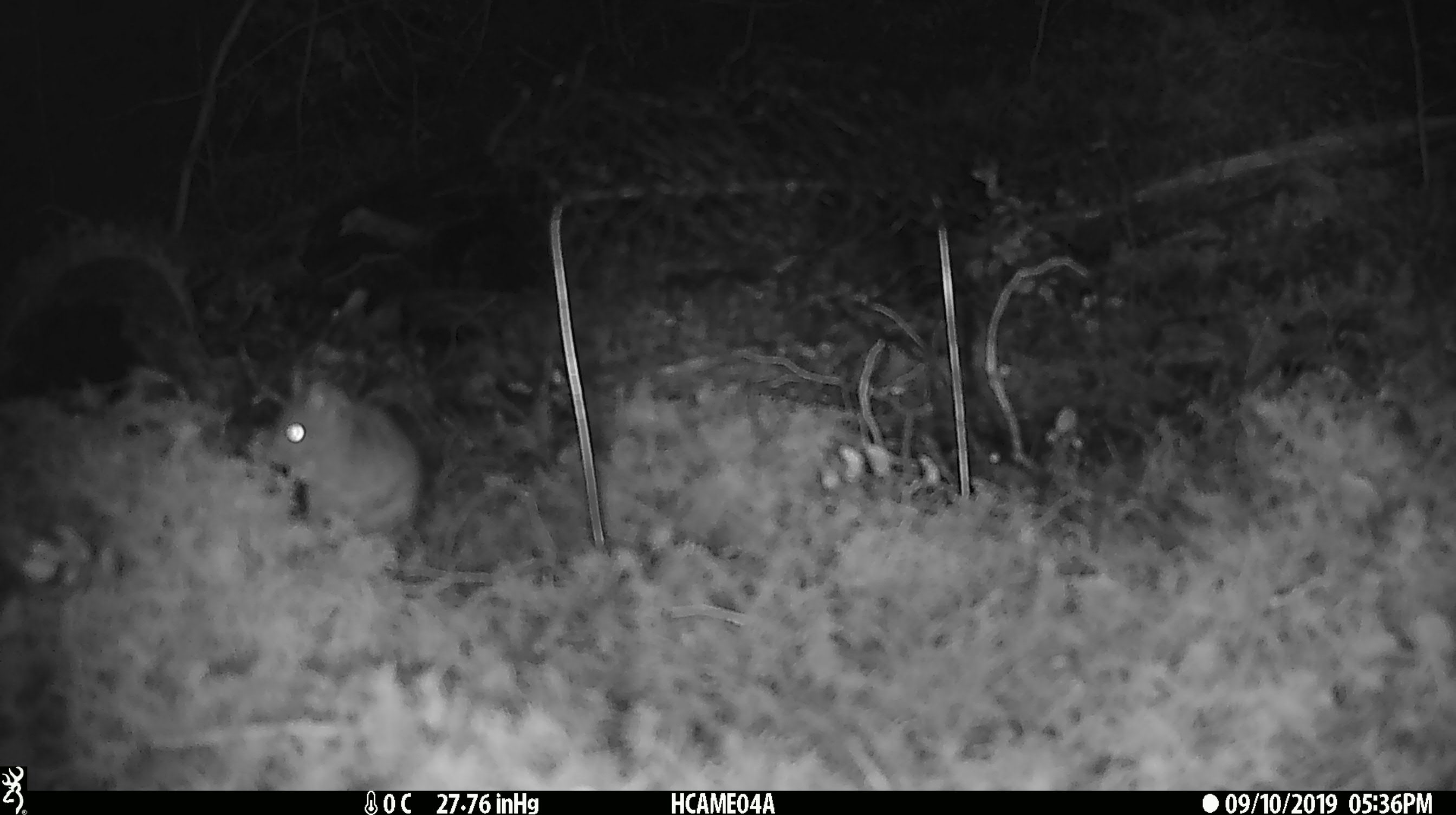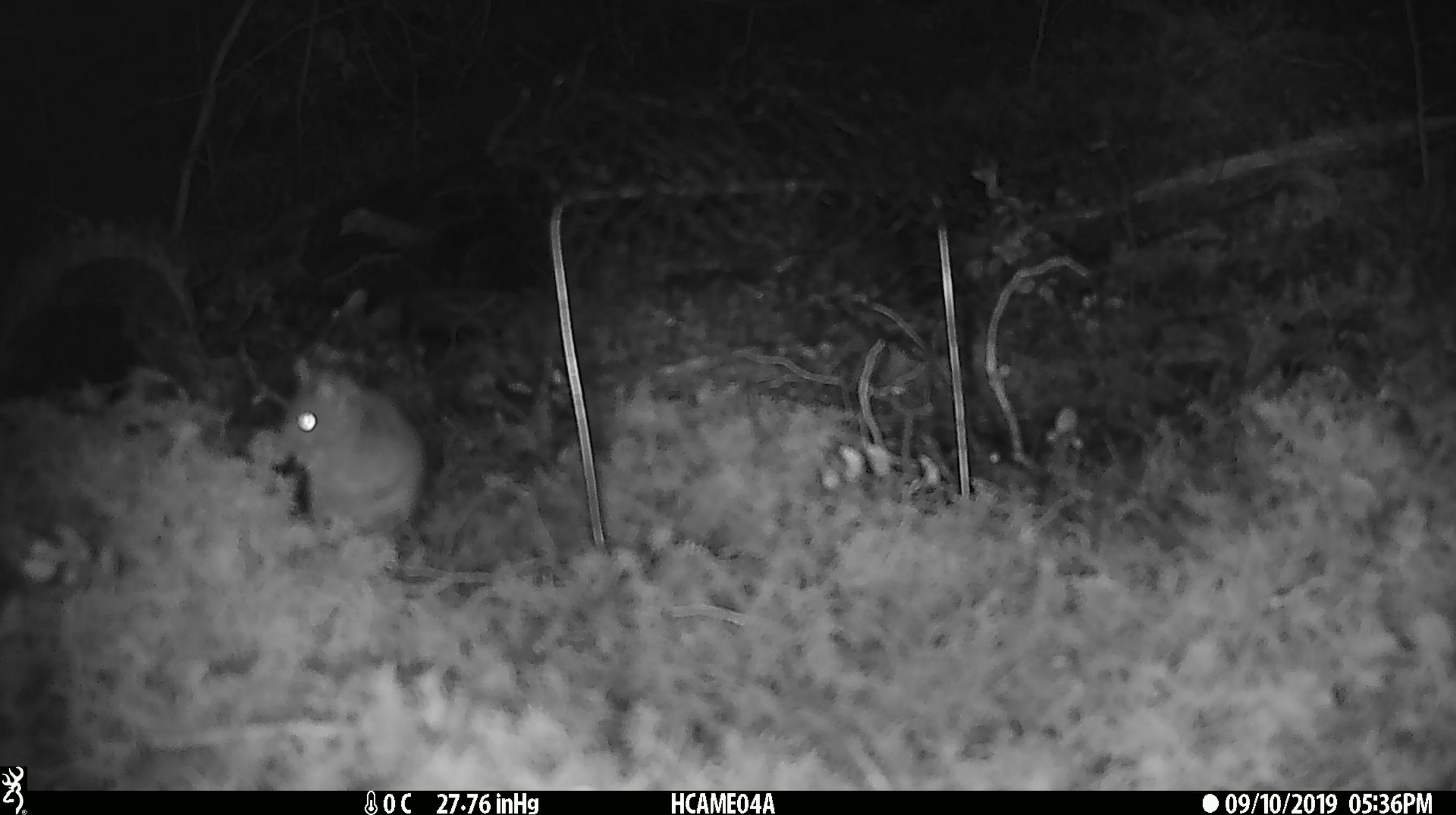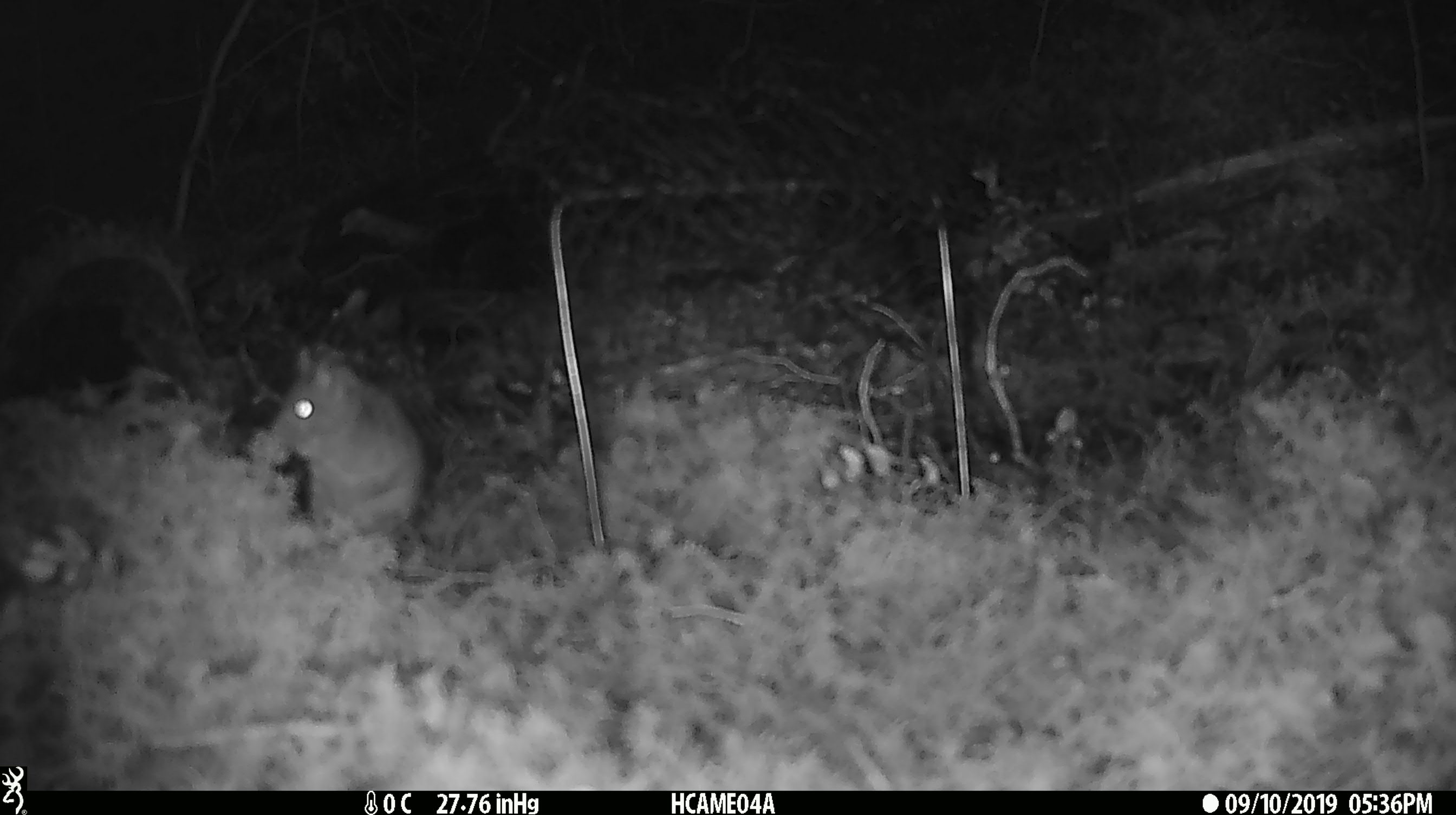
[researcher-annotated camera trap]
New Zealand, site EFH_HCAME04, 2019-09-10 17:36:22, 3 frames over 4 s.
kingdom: Animalia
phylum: Chordata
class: Mammalia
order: Rodentia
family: Muridae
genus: Mus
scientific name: Mus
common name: mouse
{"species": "mouse (Mus)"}